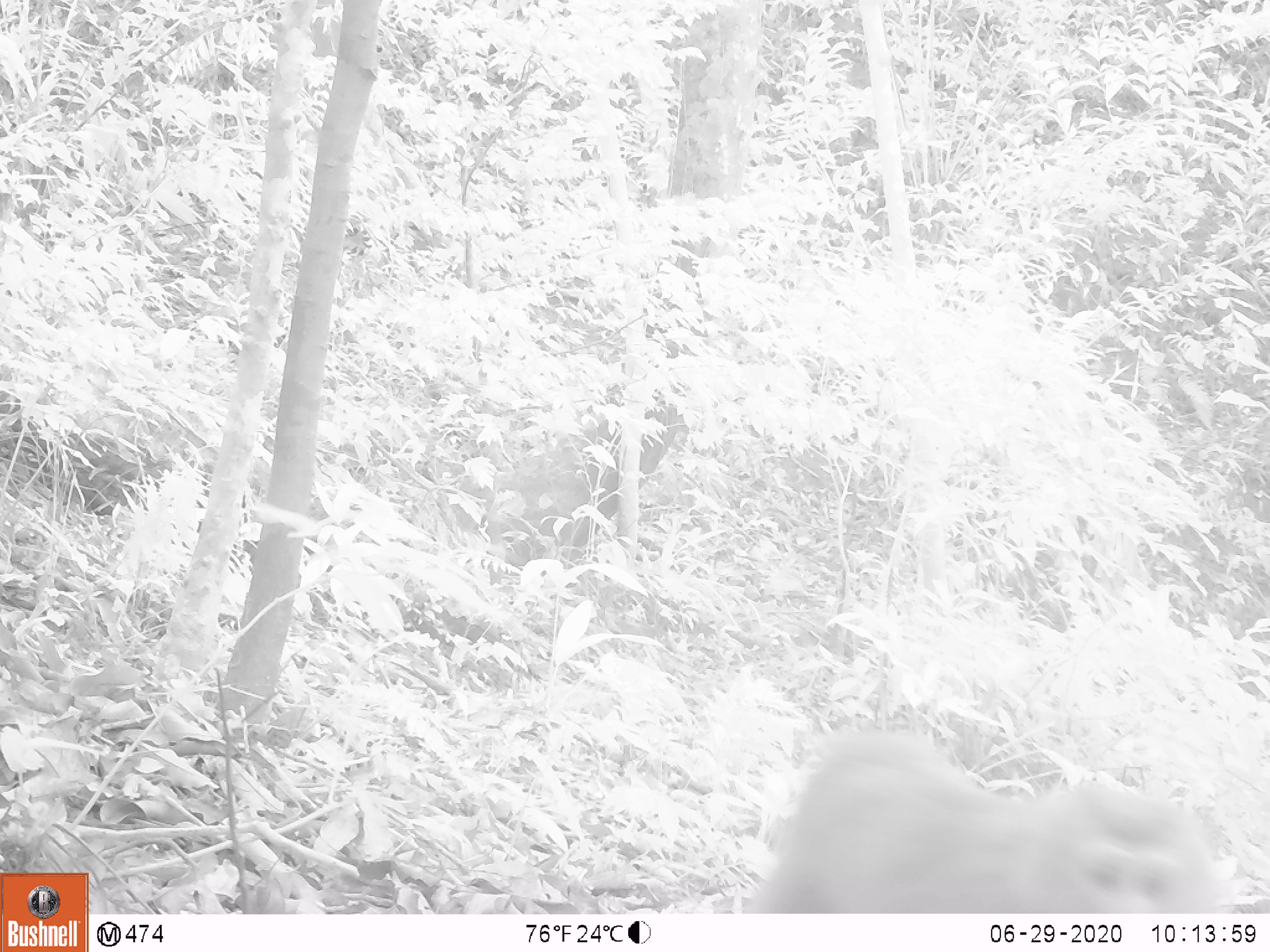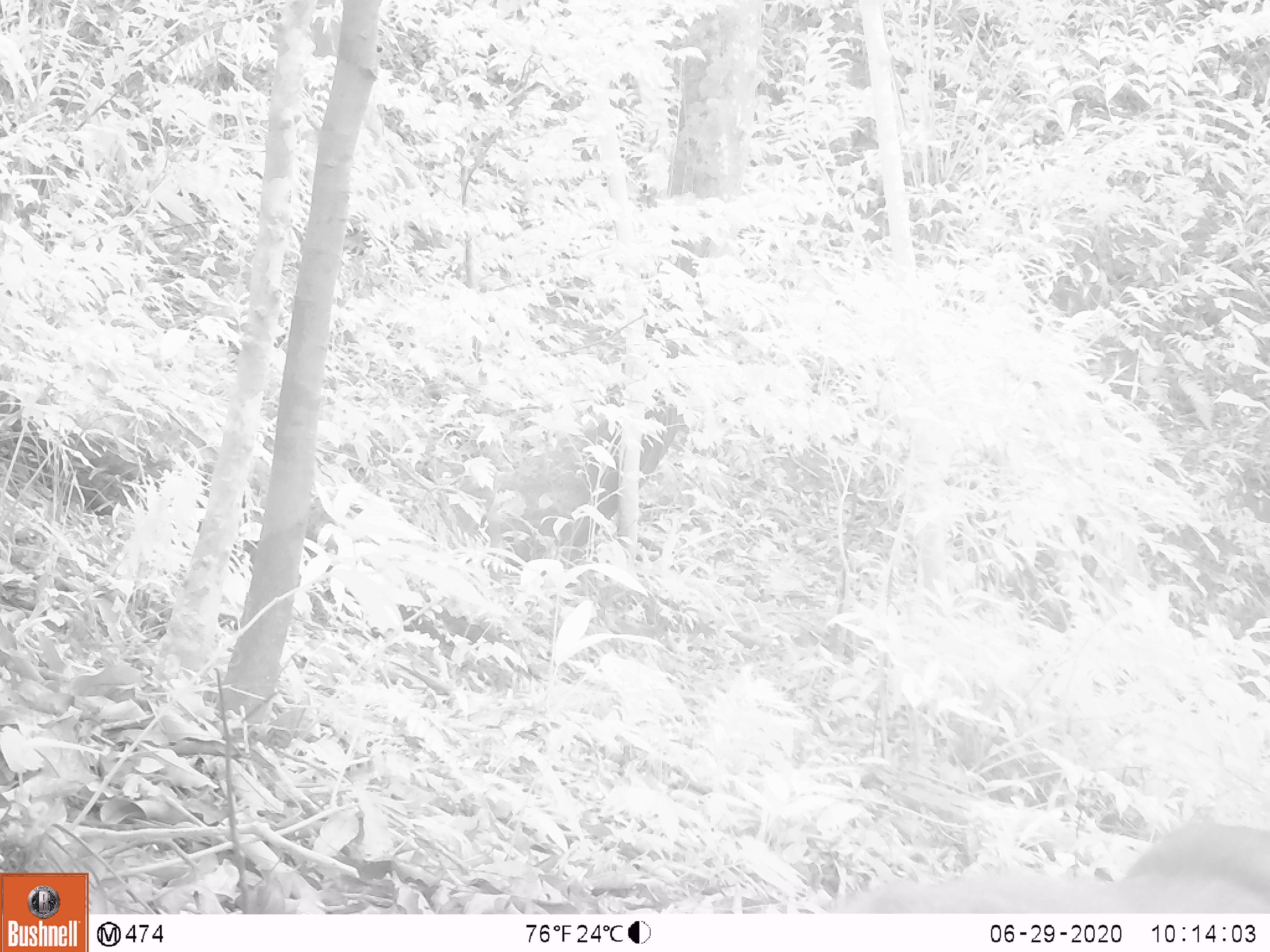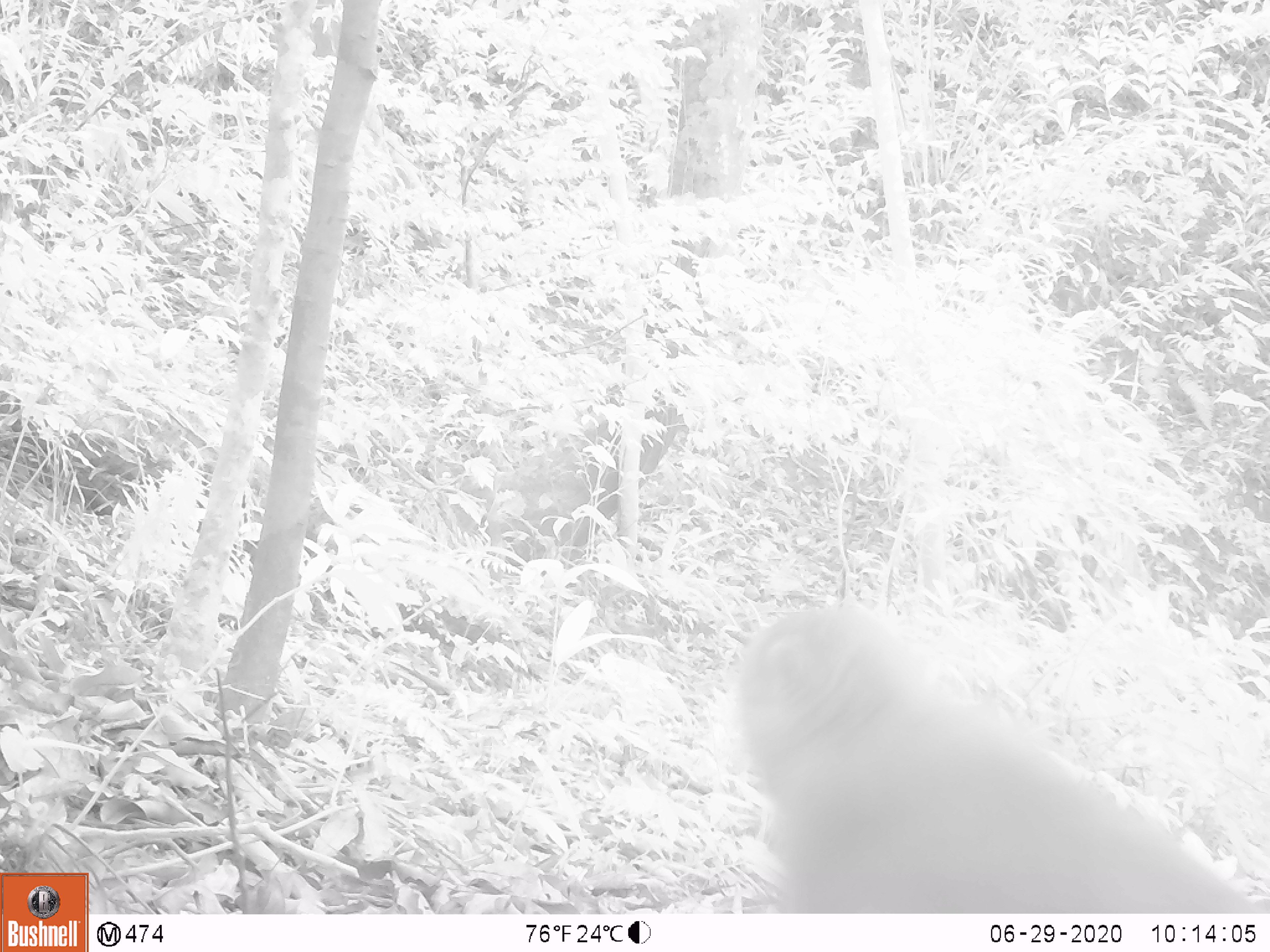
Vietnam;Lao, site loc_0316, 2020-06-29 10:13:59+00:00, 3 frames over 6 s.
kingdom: Animalia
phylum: Chordata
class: Mammalia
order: Primates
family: Cercopithecidae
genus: Macaca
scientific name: Macaca nemestrina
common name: pig-tailed macaque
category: pig tailed macaque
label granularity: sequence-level